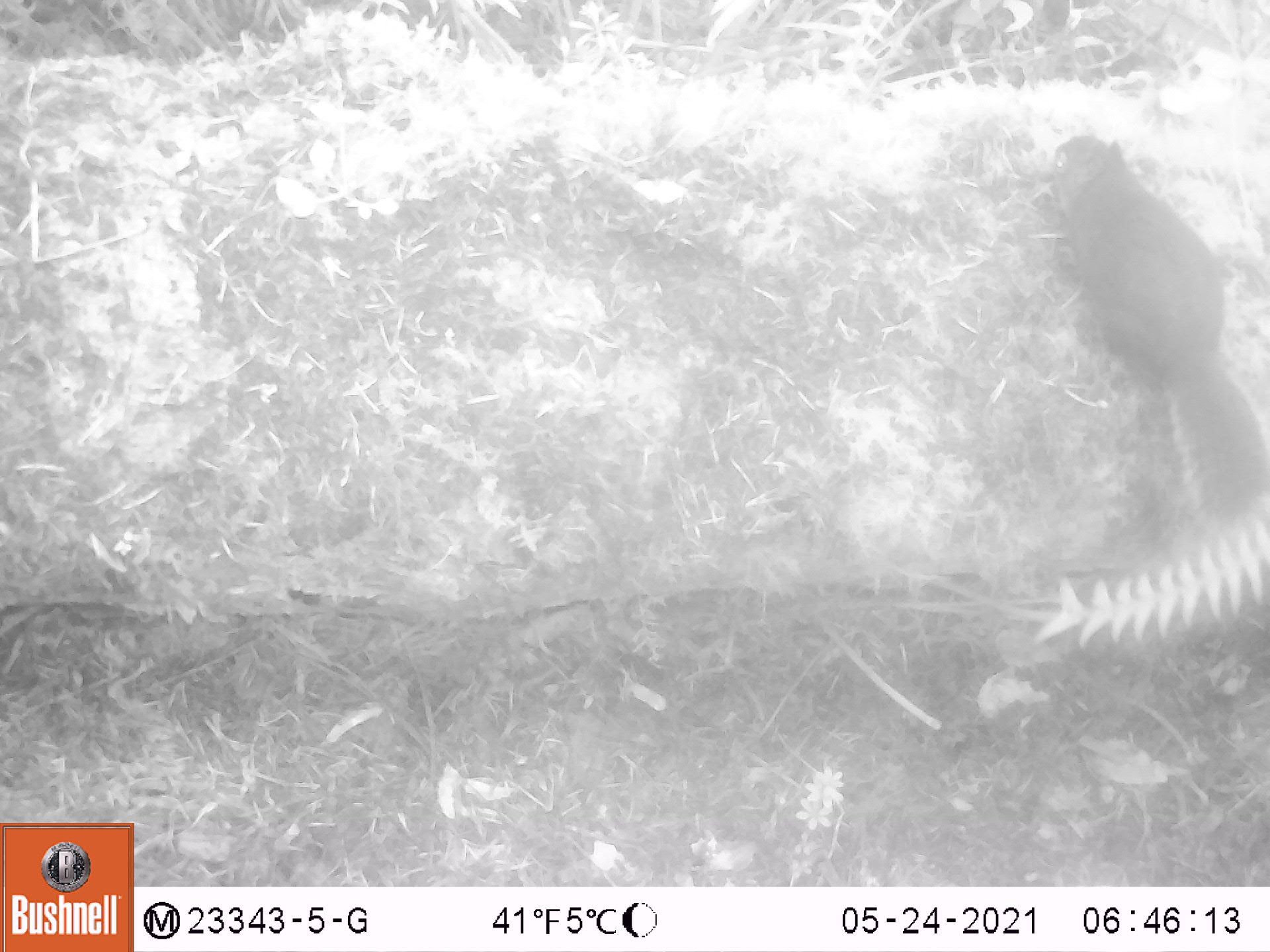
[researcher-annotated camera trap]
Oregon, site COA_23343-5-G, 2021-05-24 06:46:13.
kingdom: Animalia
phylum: Chordata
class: Mammalia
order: Rodentia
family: Sciuridae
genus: Tamiasciurus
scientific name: Tamiasciurus douglasii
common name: douglas squirrel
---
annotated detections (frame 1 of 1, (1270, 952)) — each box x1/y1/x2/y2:
douglas squirrel: 1040/130/1263/524